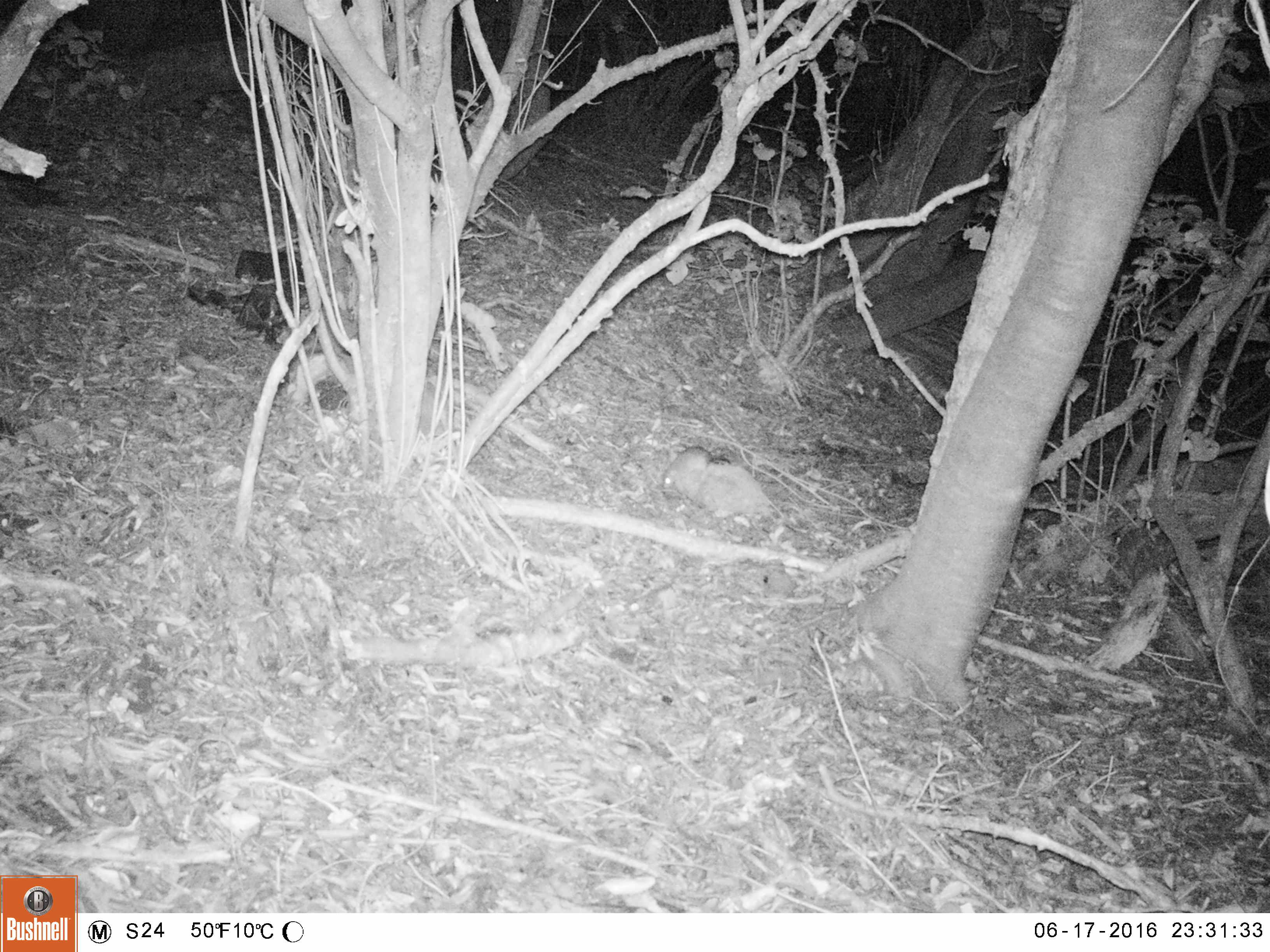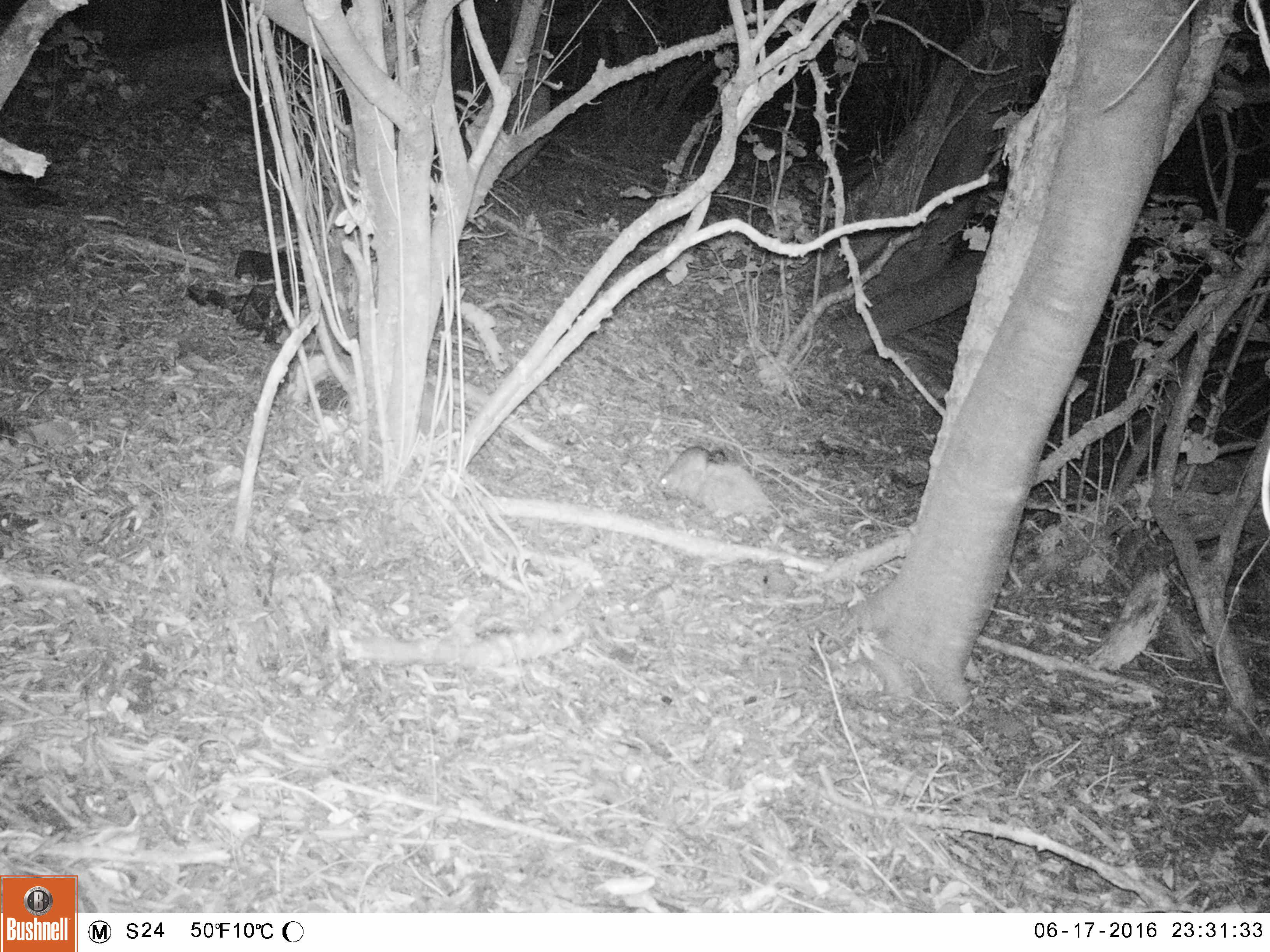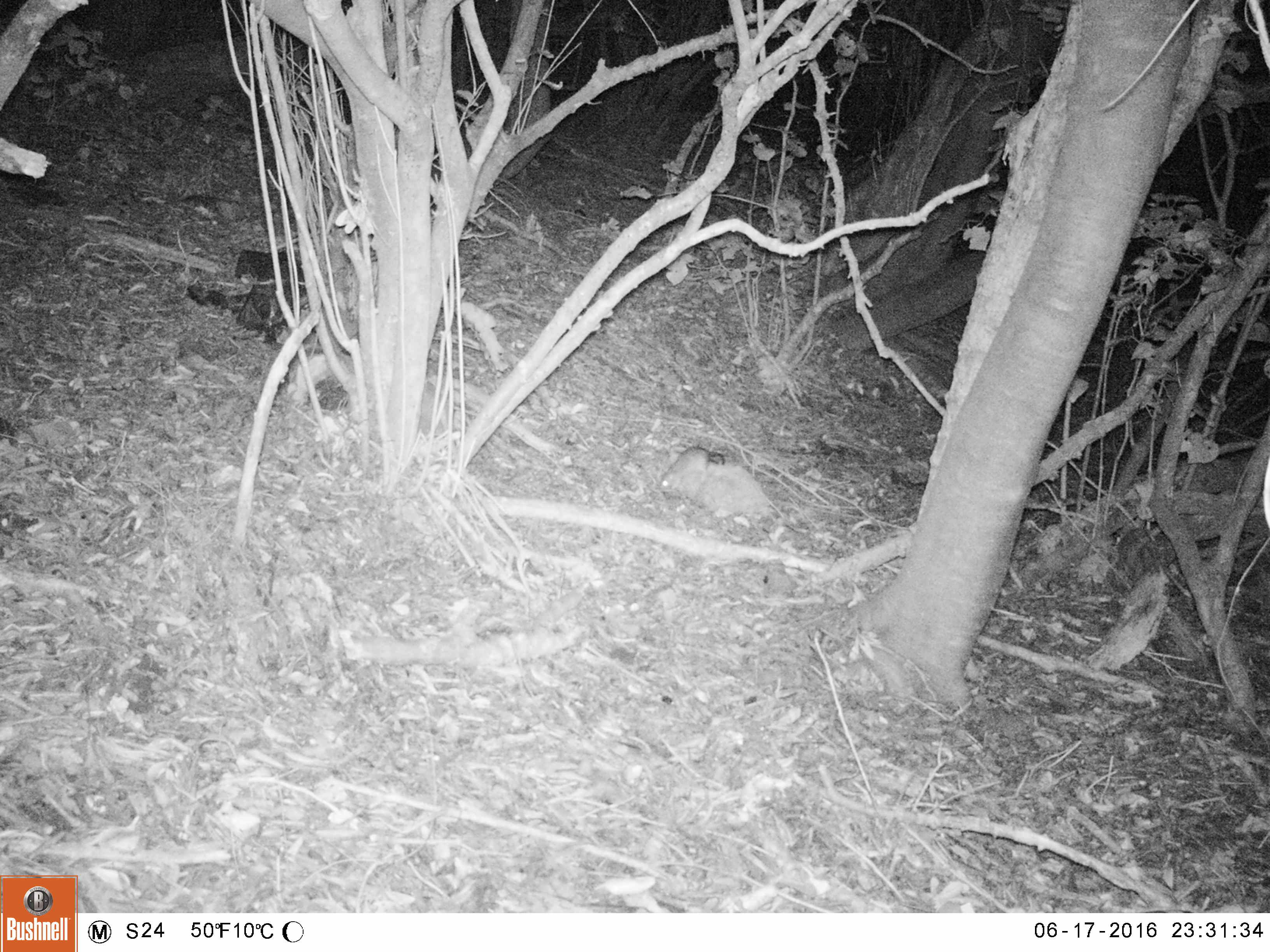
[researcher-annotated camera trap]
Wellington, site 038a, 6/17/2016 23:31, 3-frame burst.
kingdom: Animalia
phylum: Chordata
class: Mammalia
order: Rodentia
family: Muridae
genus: Rattus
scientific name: Rattus rattus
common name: ship rat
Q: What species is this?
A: Ship rat (Rattus rattus).